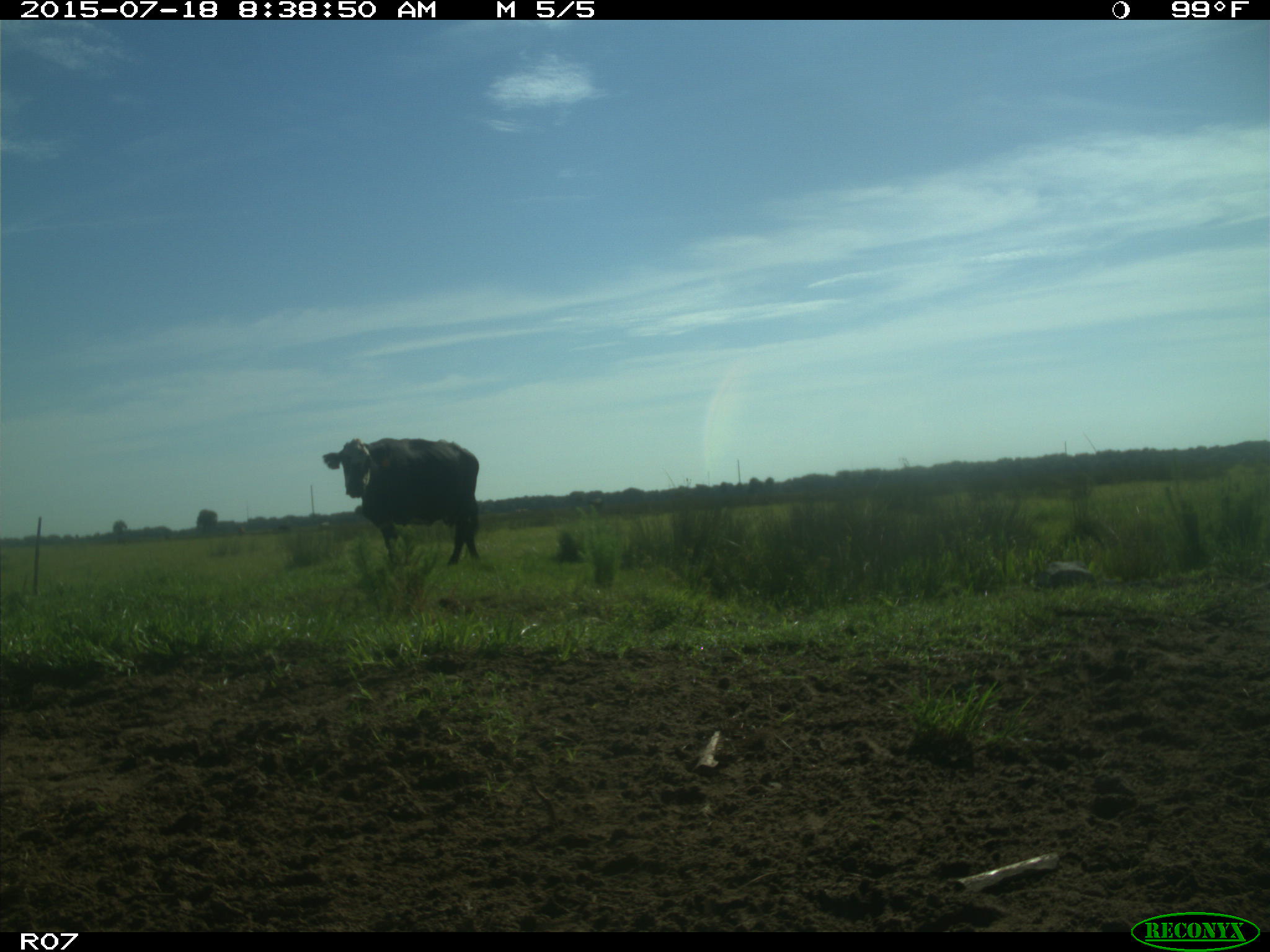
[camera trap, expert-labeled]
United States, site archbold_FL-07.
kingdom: Animalia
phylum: Chordata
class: Mammalia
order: Artiodactyla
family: Bovidae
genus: Bos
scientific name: Bos taurus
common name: domestic cow